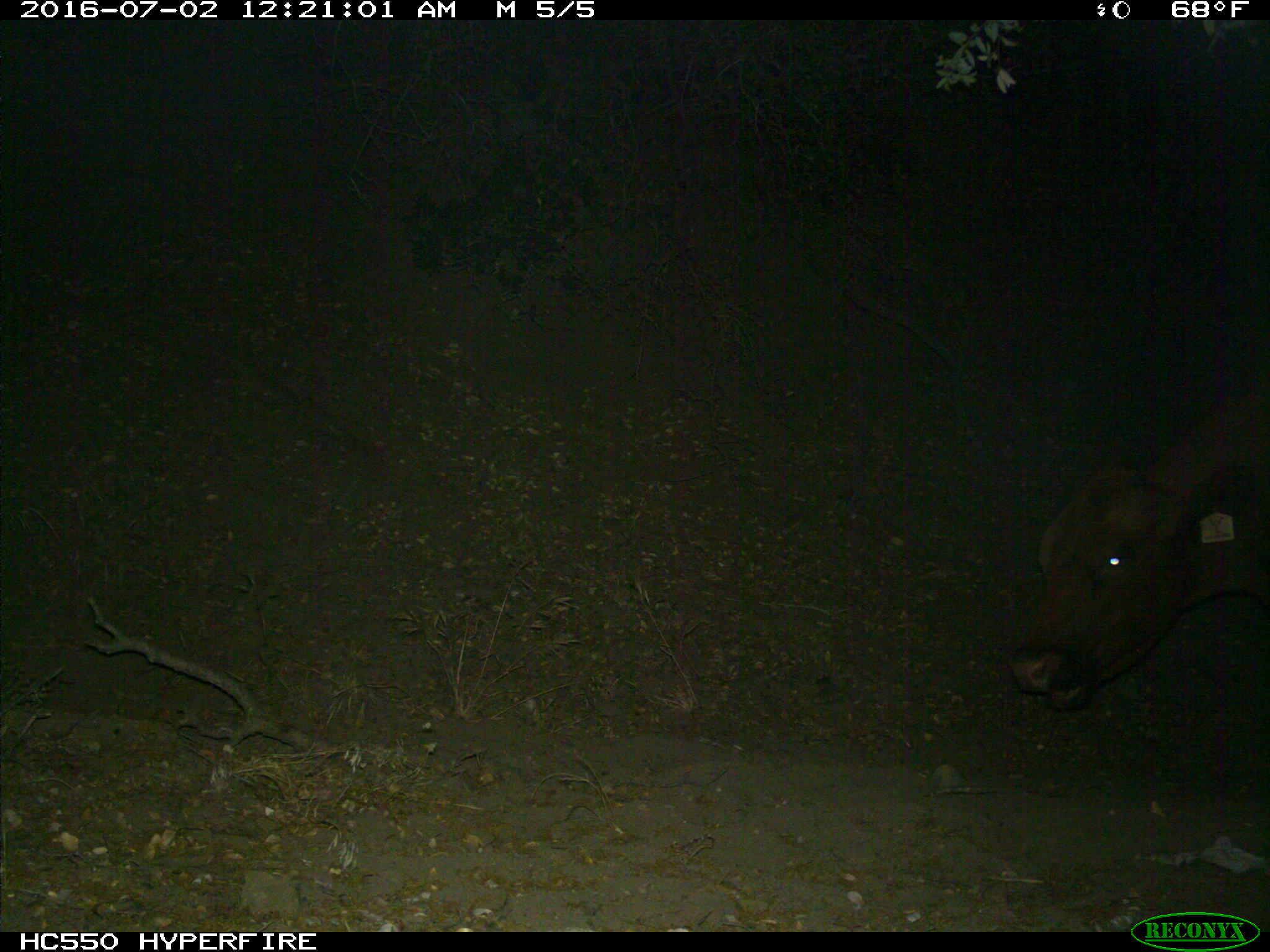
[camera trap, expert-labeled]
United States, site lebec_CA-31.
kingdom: Animalia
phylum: Chordata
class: Mammalia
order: Artiodactyla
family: Bovidae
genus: Bos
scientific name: Bos taurus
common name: domestic cow